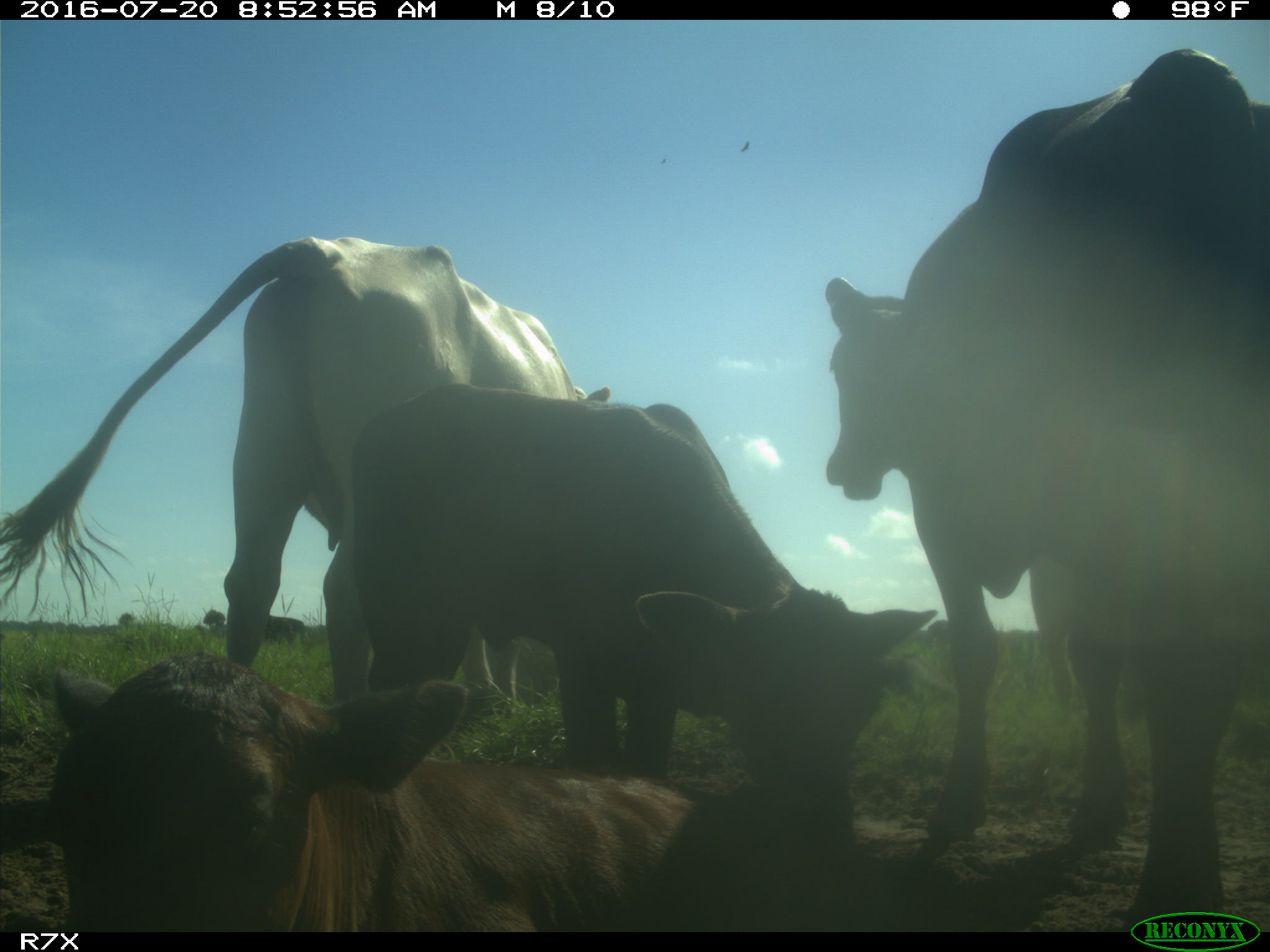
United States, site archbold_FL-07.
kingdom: Animalia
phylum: Chordata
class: Mammalia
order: Artiodactyla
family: Bovidae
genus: Bos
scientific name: Bos taurus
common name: domestic cow